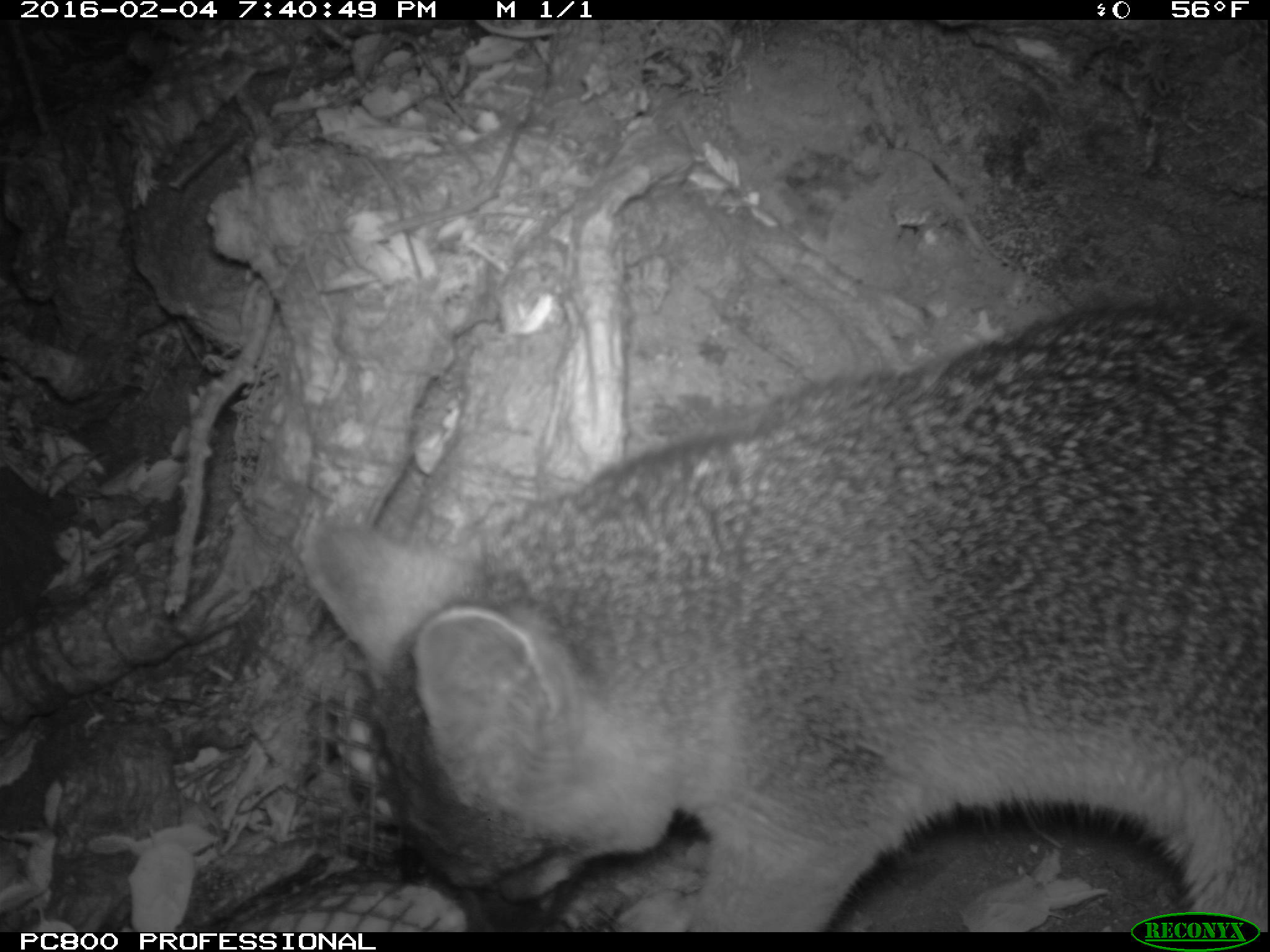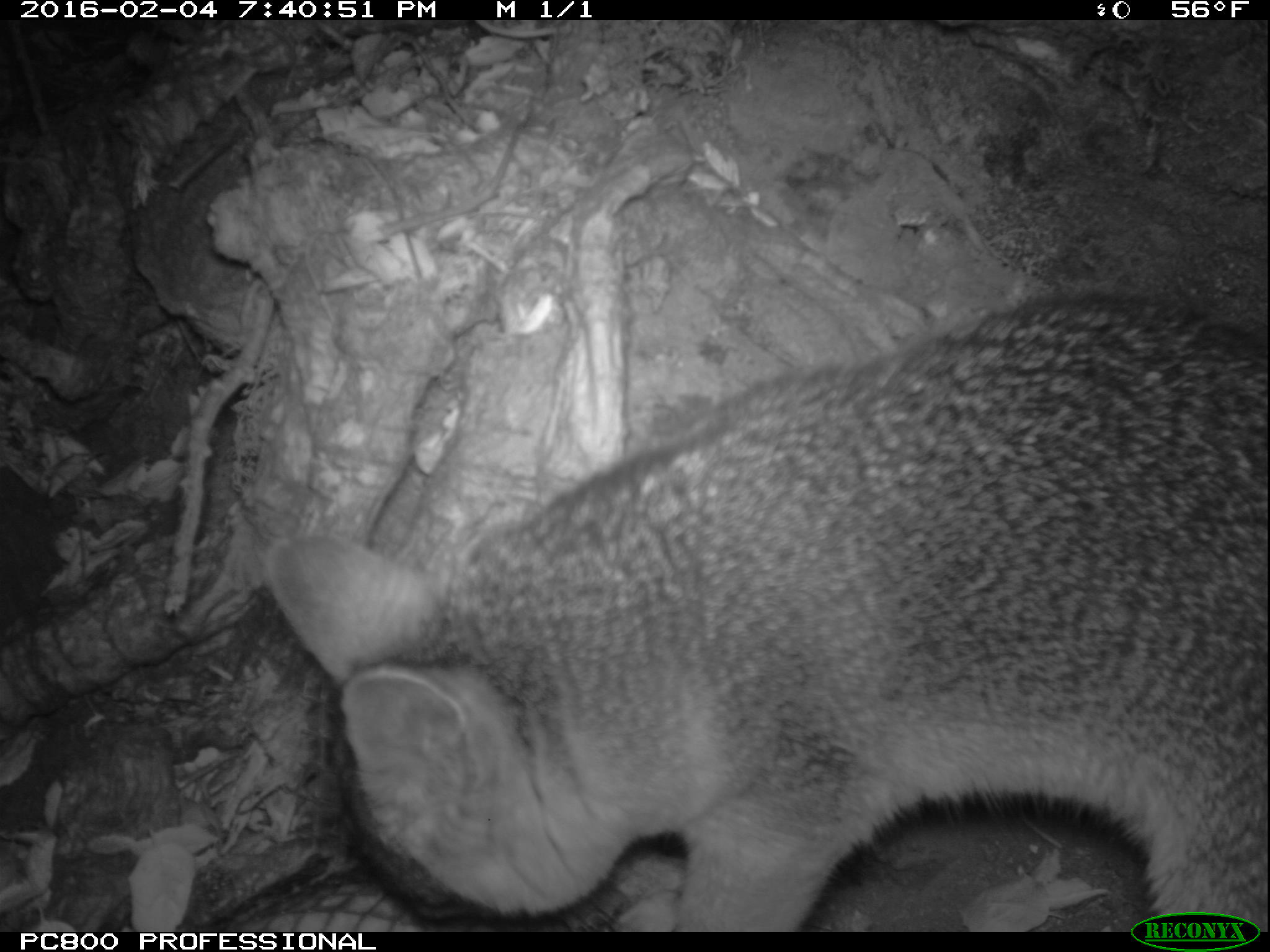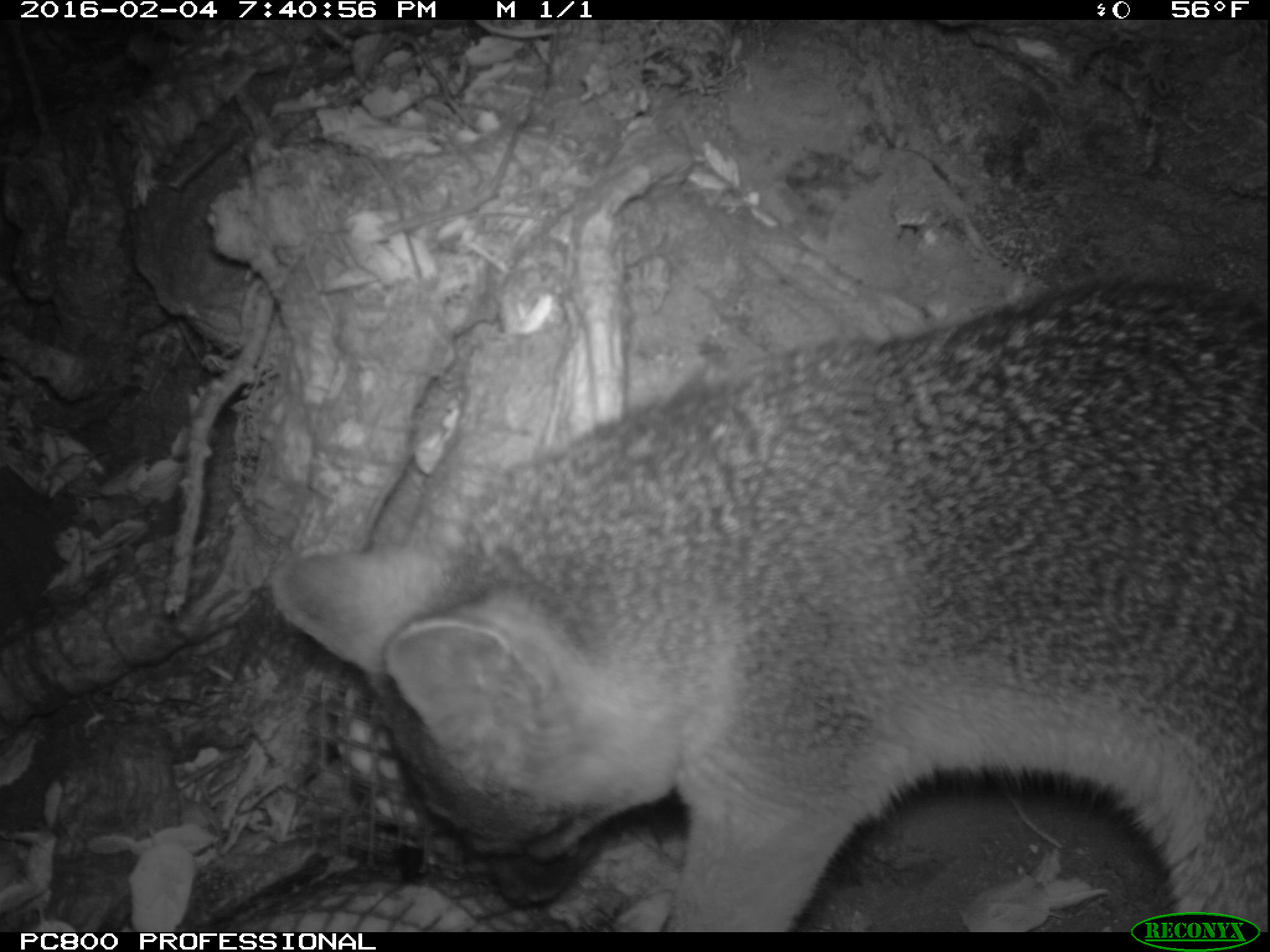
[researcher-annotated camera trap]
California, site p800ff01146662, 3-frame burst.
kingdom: Animalia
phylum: Chordata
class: Mammalia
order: Carnivora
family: Canidae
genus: Urocyon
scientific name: Urocyon littoralis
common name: island fox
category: fox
Fox (island fox) (Urocyon littoralis).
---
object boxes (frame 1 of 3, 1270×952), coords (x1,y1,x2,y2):
fox: (297,301,1269,930)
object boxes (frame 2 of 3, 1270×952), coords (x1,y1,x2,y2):
fox: (268,293,1269,932)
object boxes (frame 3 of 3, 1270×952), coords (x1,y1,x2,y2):
fox: (272,281,1268,932)